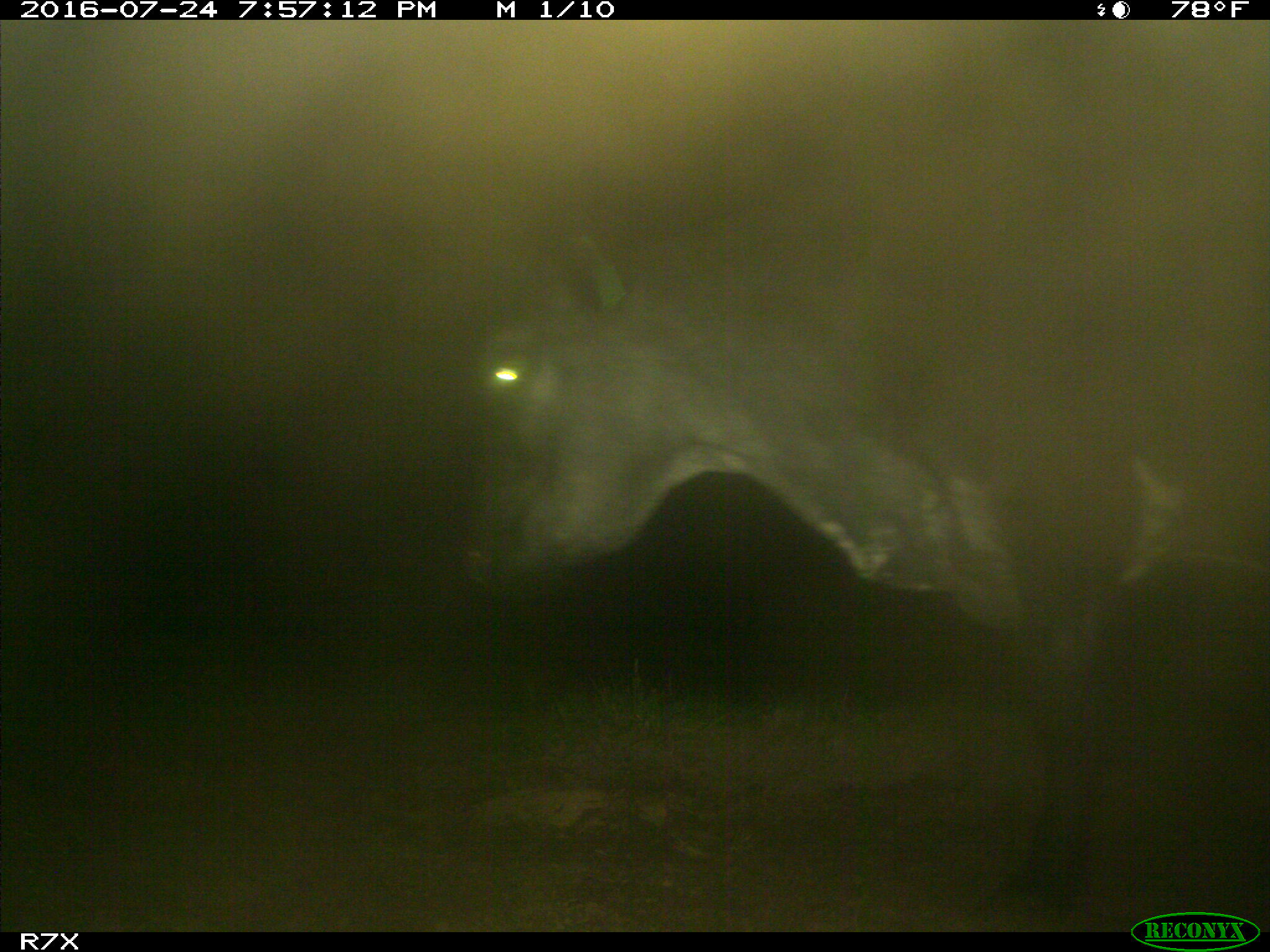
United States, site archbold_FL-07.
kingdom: Animalia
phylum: Chordata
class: Mammalia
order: Artiodactyla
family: Bovidae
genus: Bos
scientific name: Bos taurus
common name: domestic cow